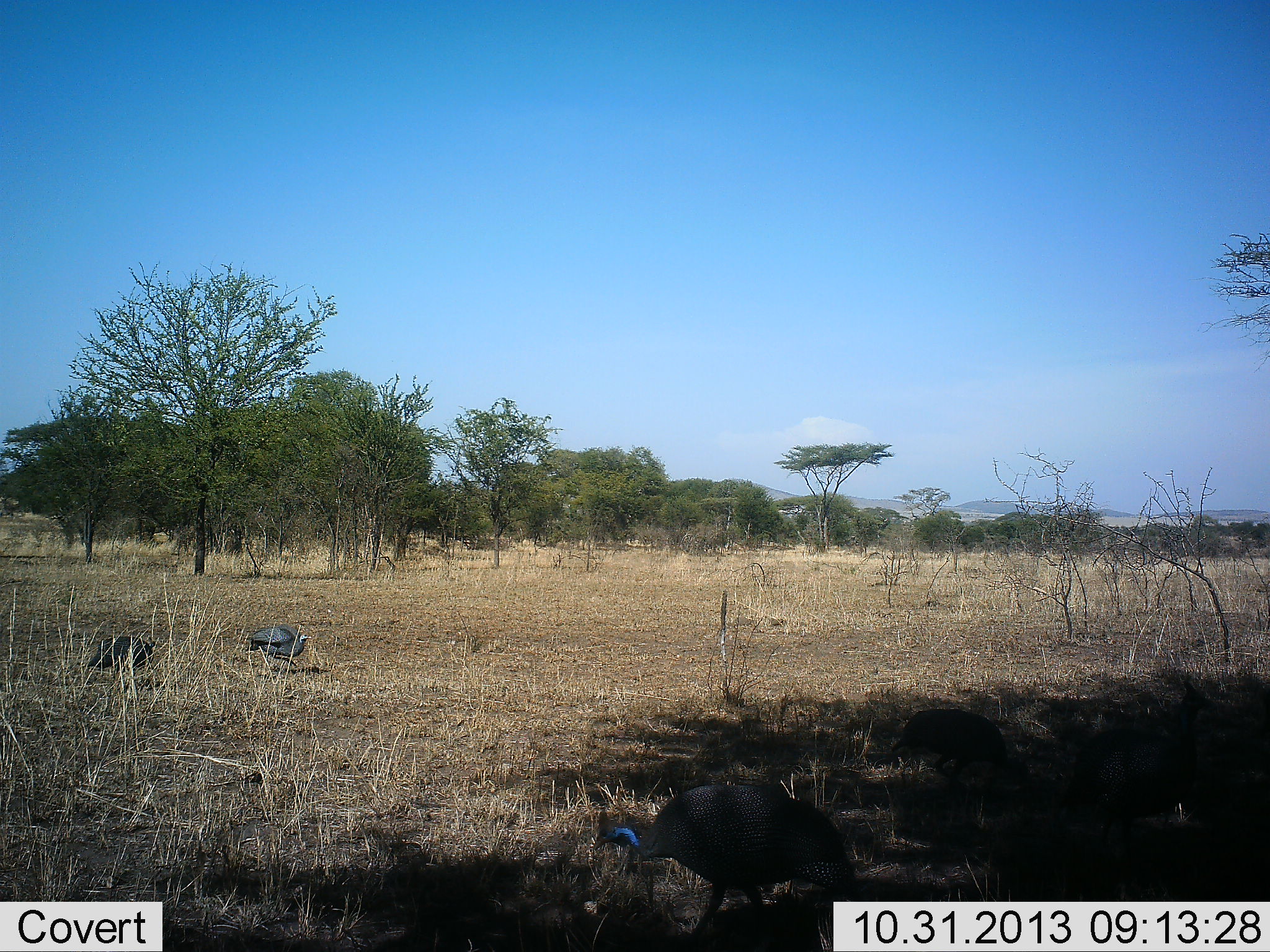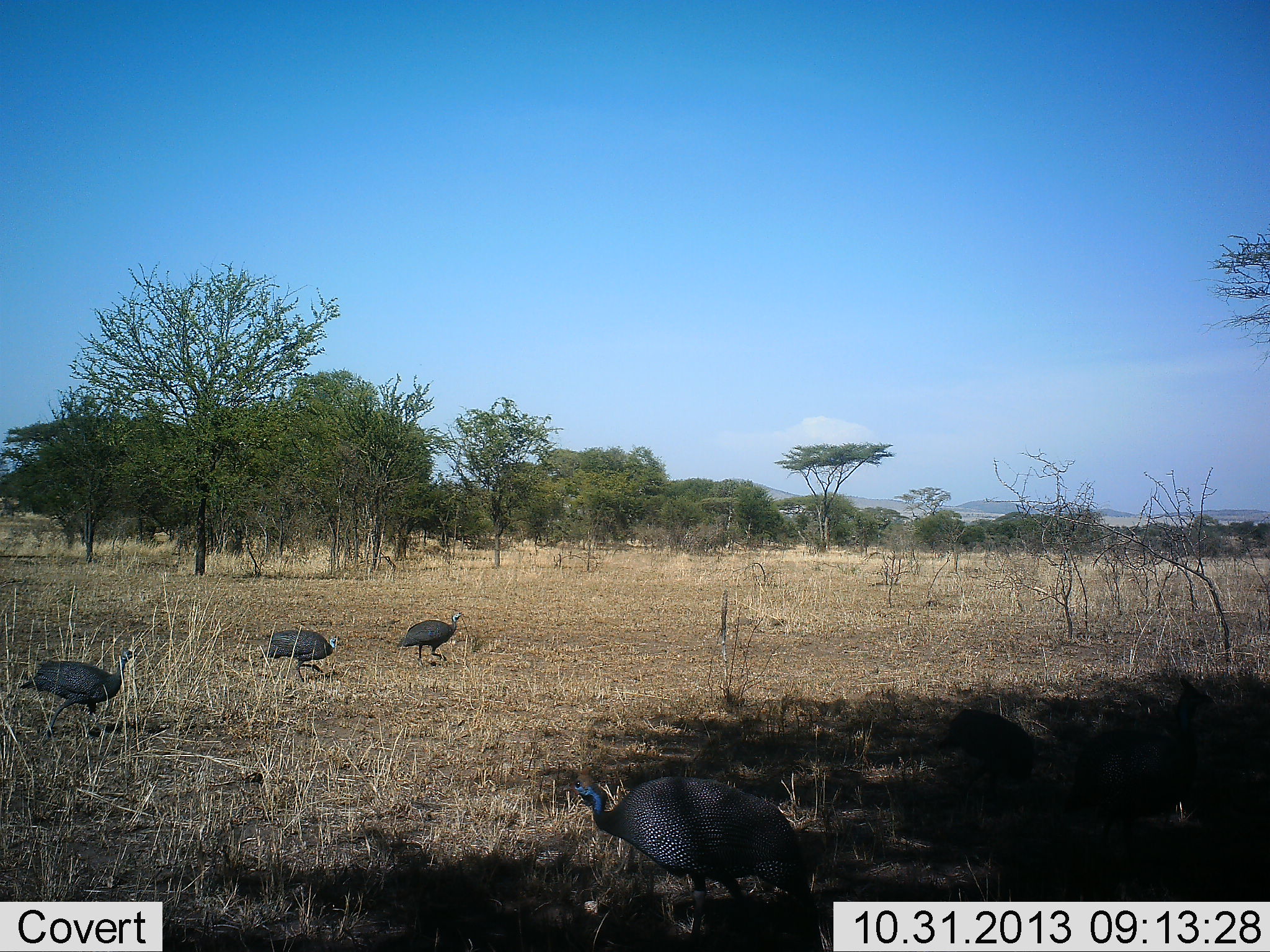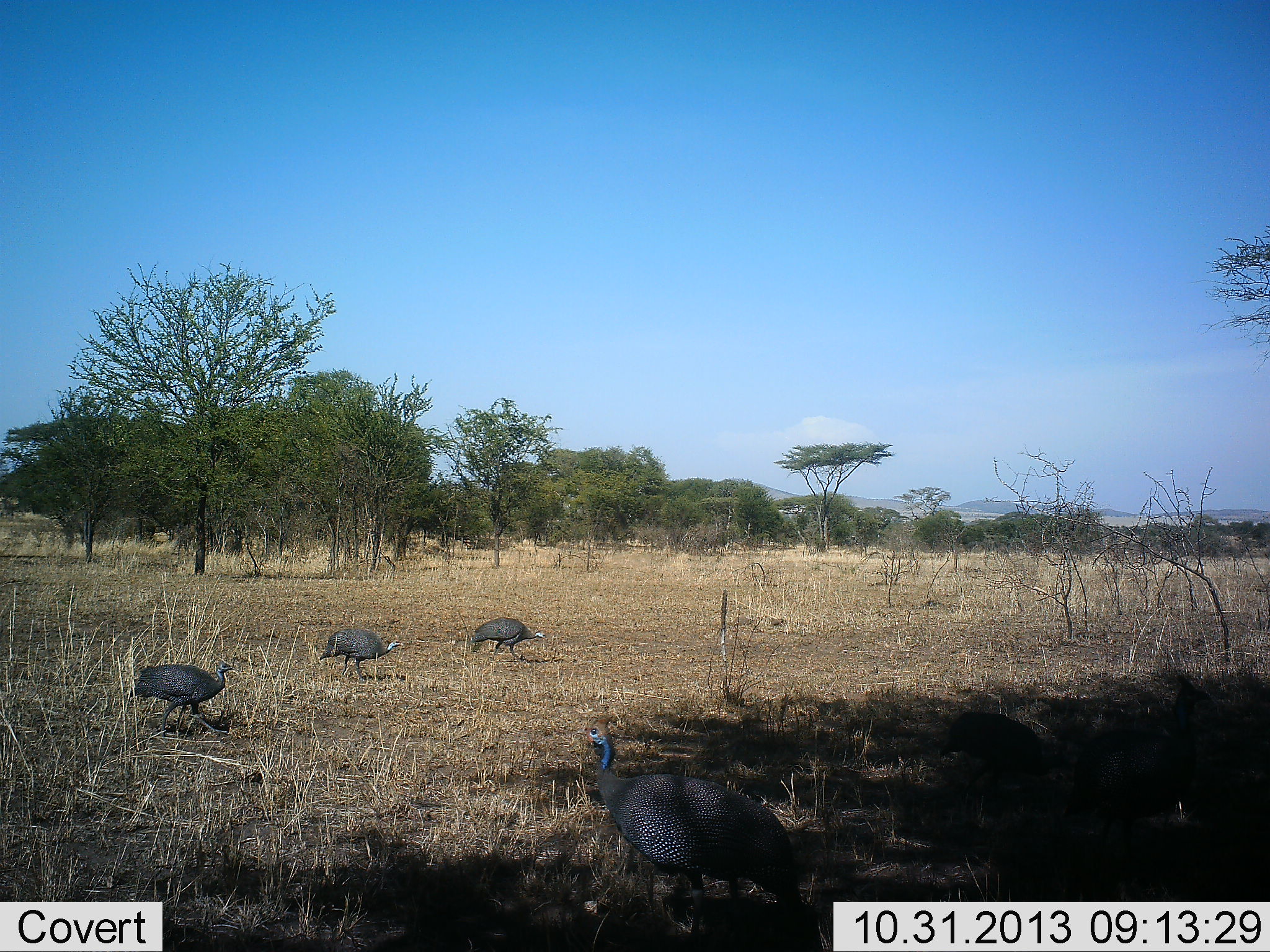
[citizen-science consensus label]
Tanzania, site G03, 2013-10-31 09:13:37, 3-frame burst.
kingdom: Animalia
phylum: Chordata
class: Aves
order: Galliformes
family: Numididae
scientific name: Numididae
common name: guinea fowl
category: guineafowl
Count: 6.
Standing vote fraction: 50%.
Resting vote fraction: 0%.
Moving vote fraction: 90%.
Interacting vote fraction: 0%.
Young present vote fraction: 0%.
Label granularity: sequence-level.